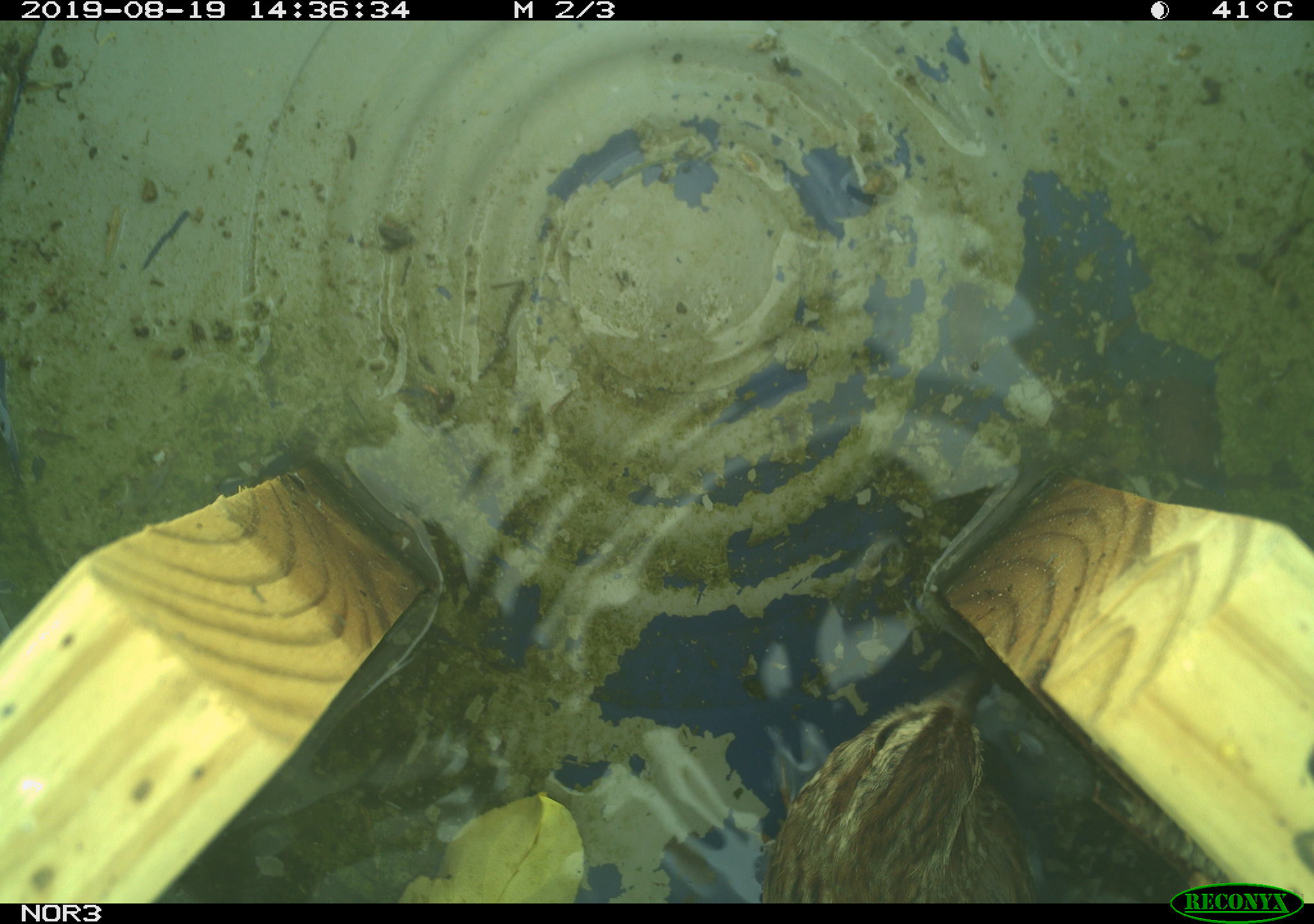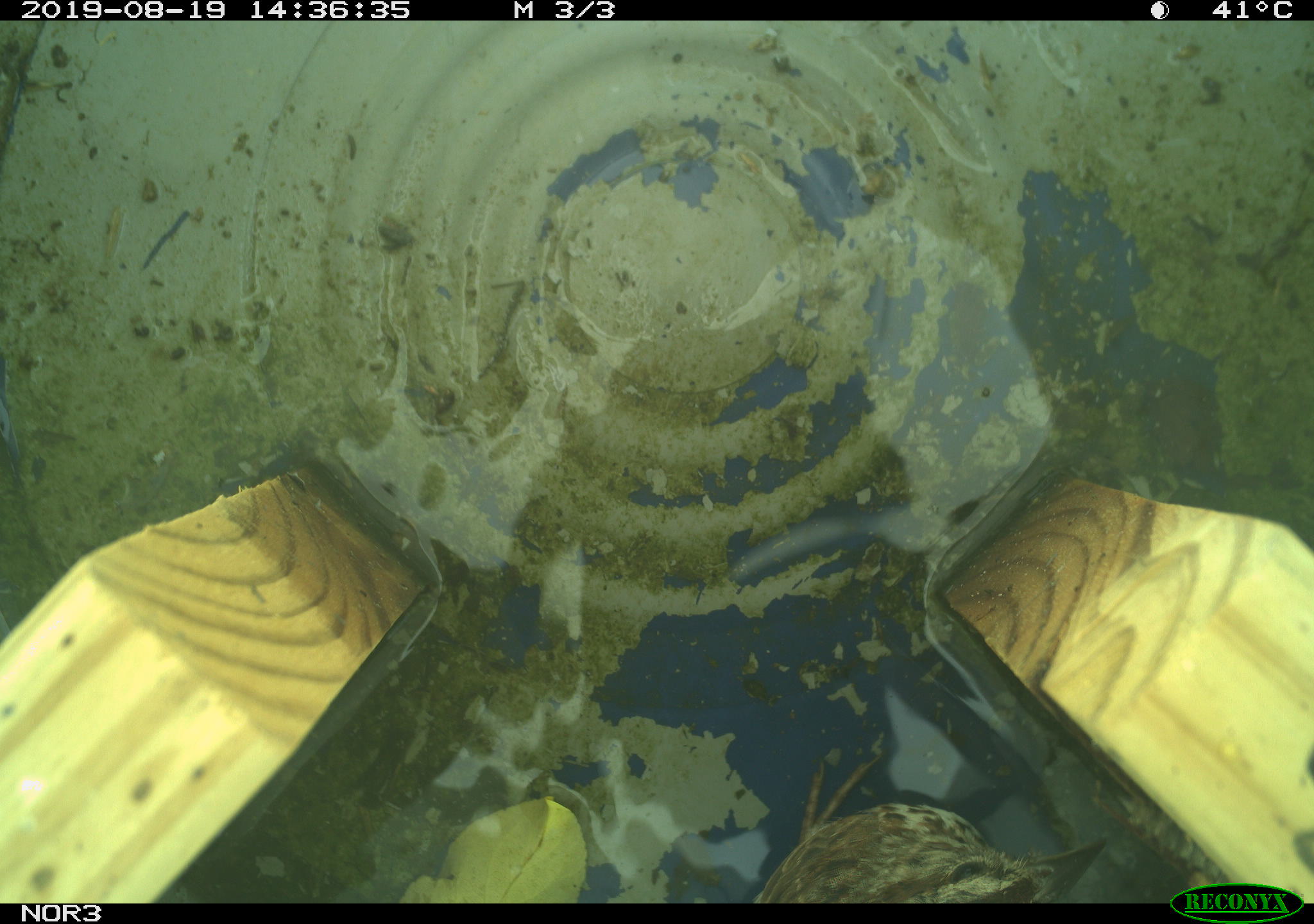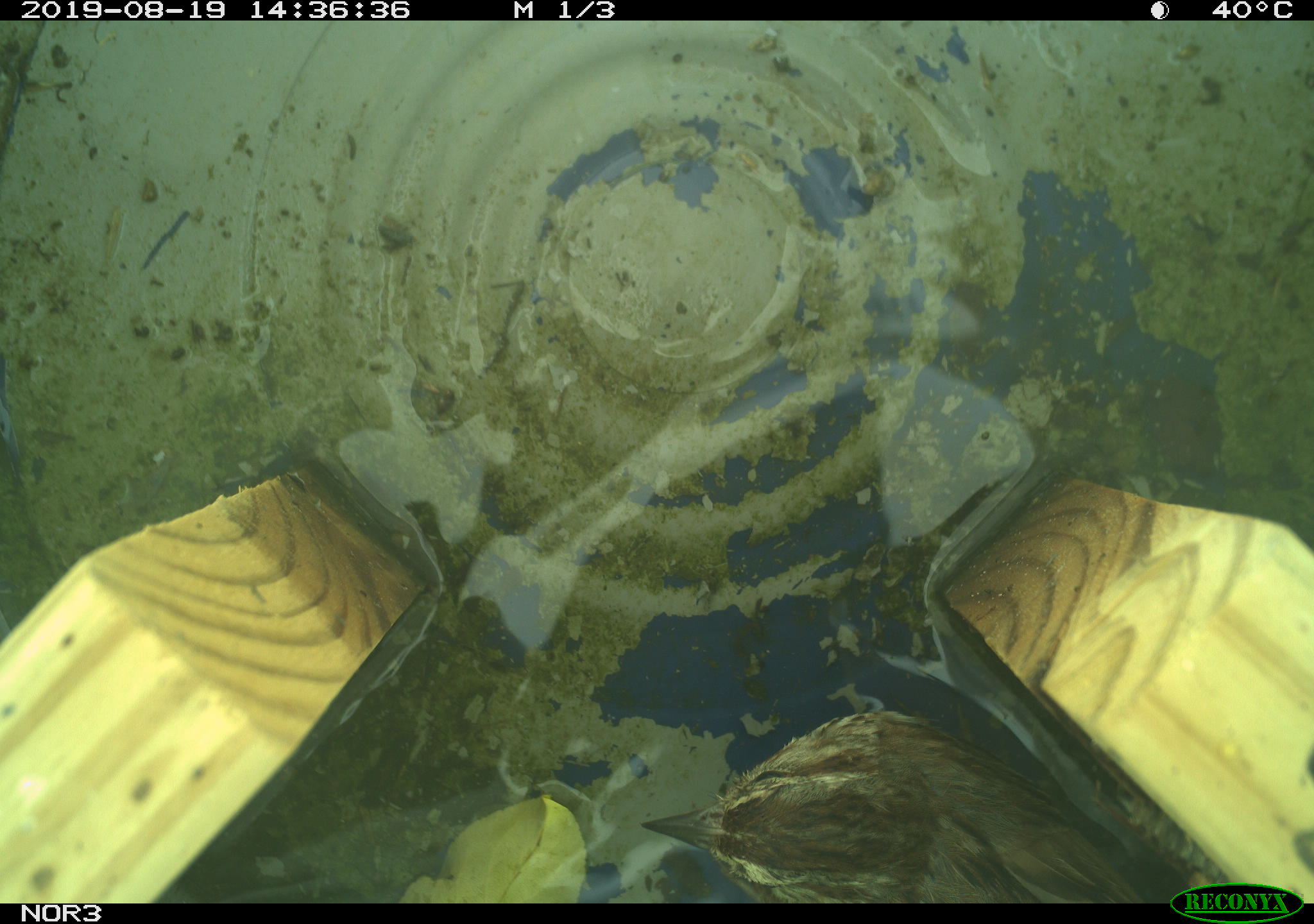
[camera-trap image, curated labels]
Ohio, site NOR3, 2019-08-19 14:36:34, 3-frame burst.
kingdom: Animalia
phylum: Chordata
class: Aves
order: Passeriformes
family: Passerellidae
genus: Melospiza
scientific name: Melospiza melodia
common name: song sparrow